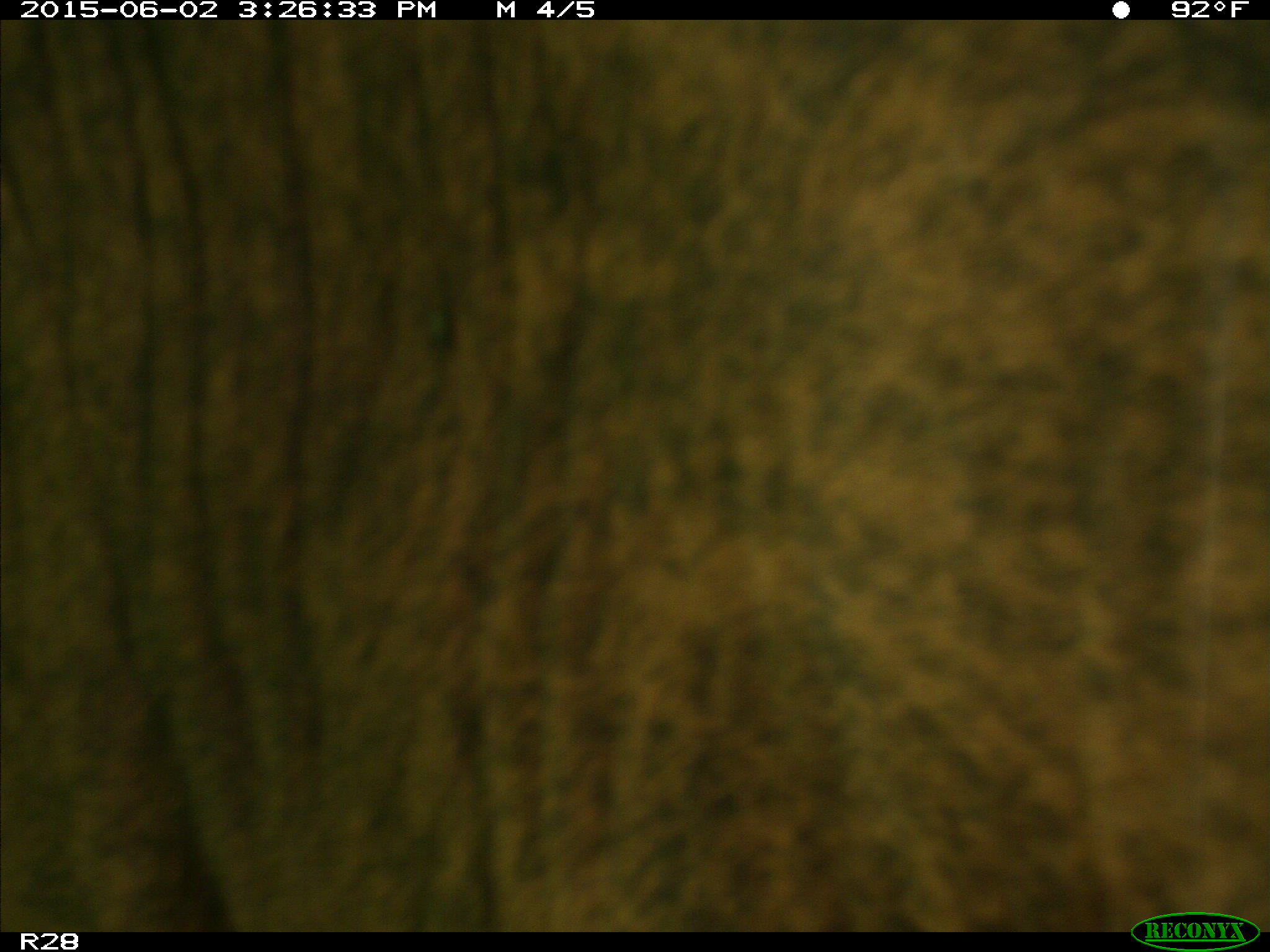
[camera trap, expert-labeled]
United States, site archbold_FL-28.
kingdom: Animalia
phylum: Chordata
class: Mammalia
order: Artiodactyla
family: Bovidae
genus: Bos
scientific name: Bos taurus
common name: domestic cow